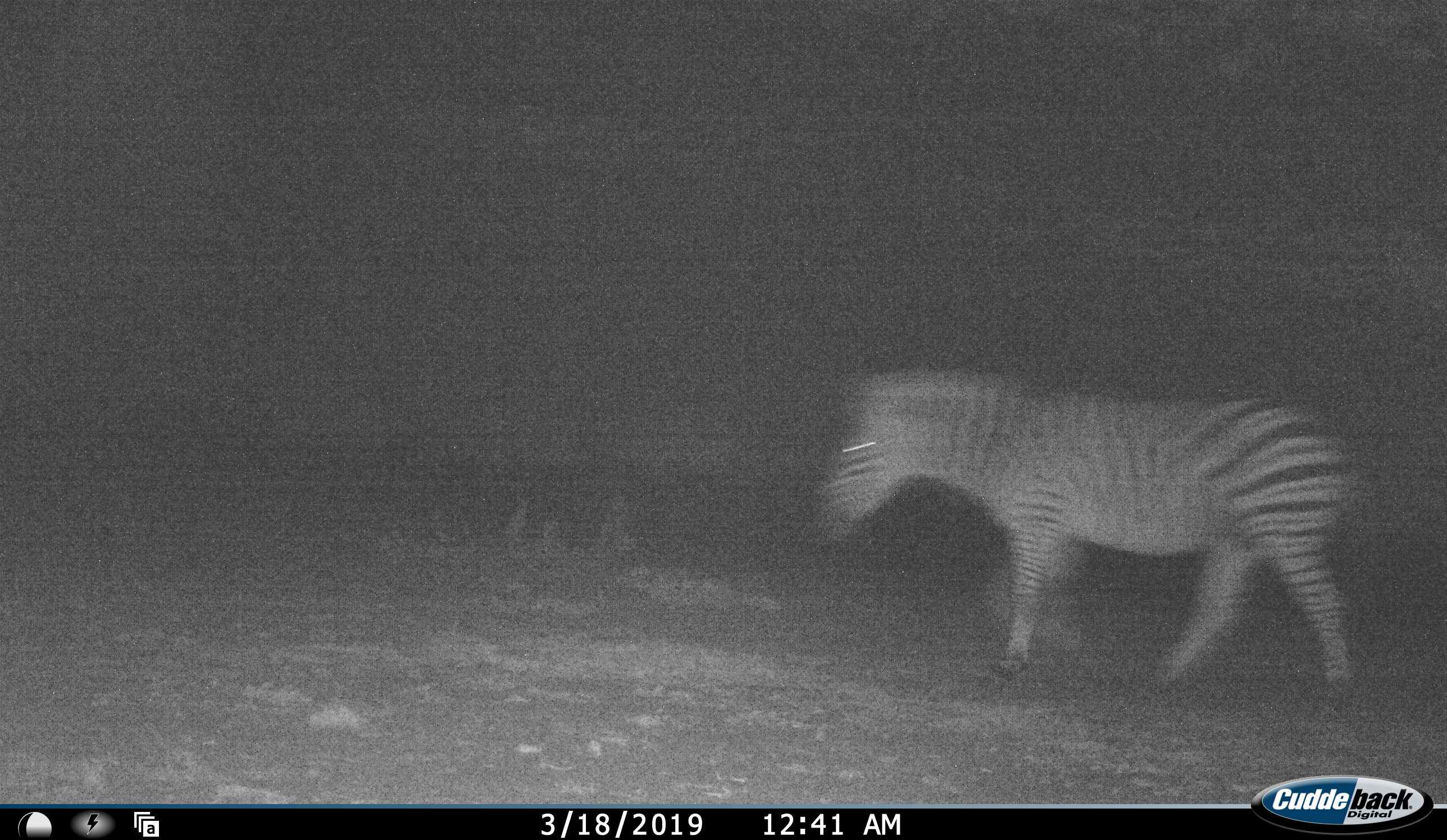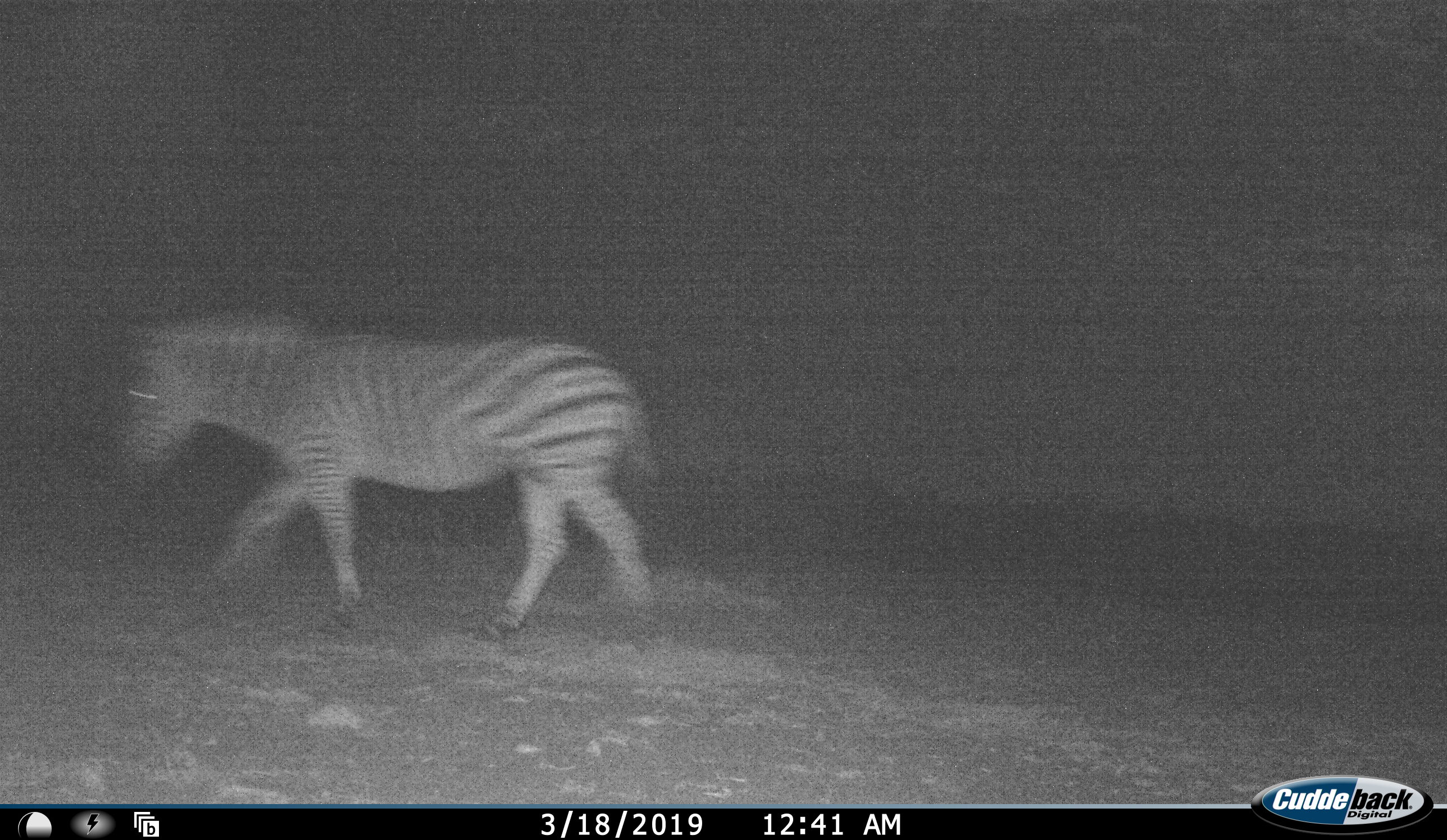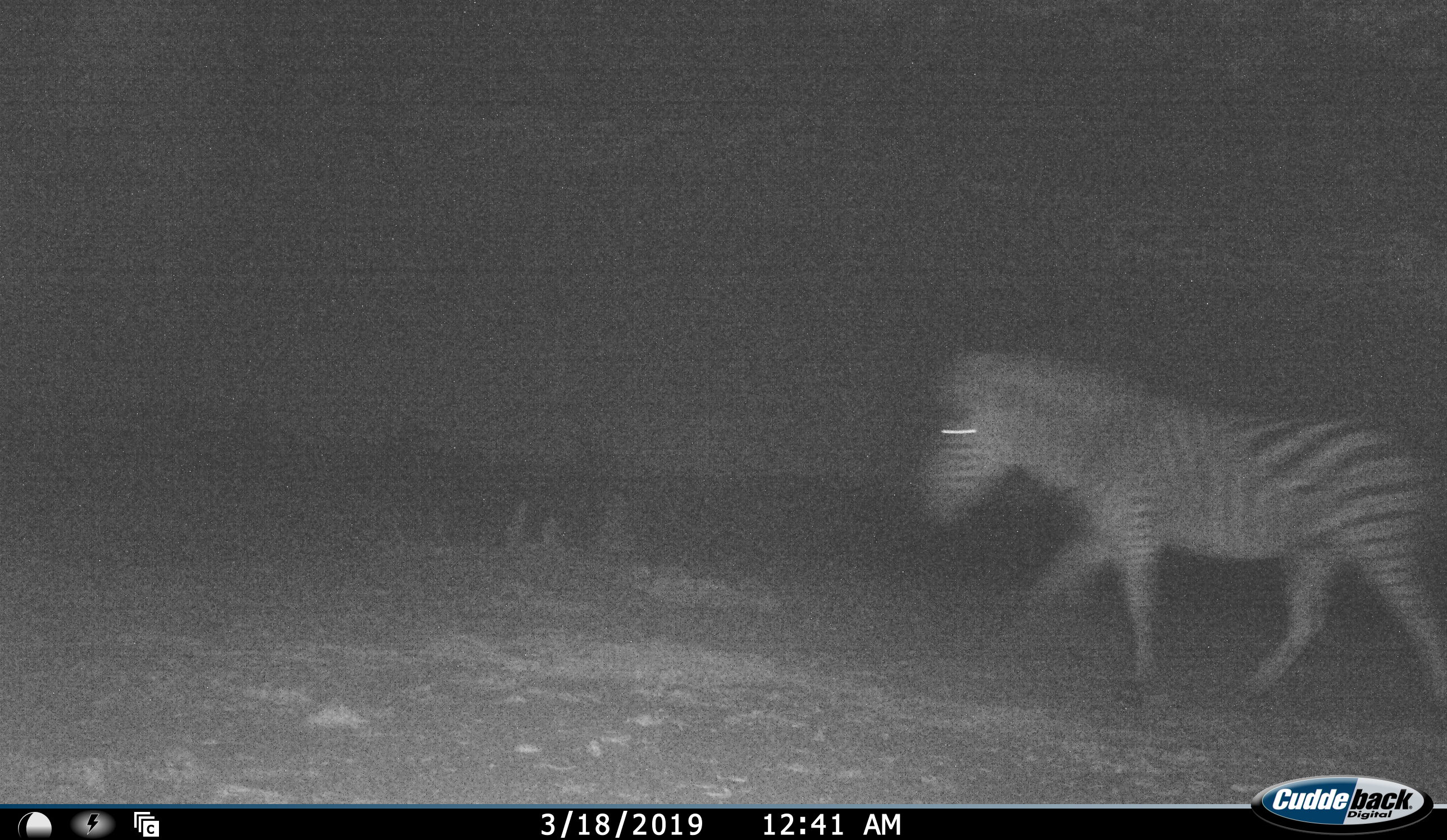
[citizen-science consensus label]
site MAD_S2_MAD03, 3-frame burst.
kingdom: Animalia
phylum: Chordata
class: Mammalia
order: Perissodactyla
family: Equidae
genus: Equus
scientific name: Equus quagga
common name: plains zebra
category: zebraplains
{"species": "zebraplains (plains zebra) (Equus quagga)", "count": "1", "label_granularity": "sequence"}